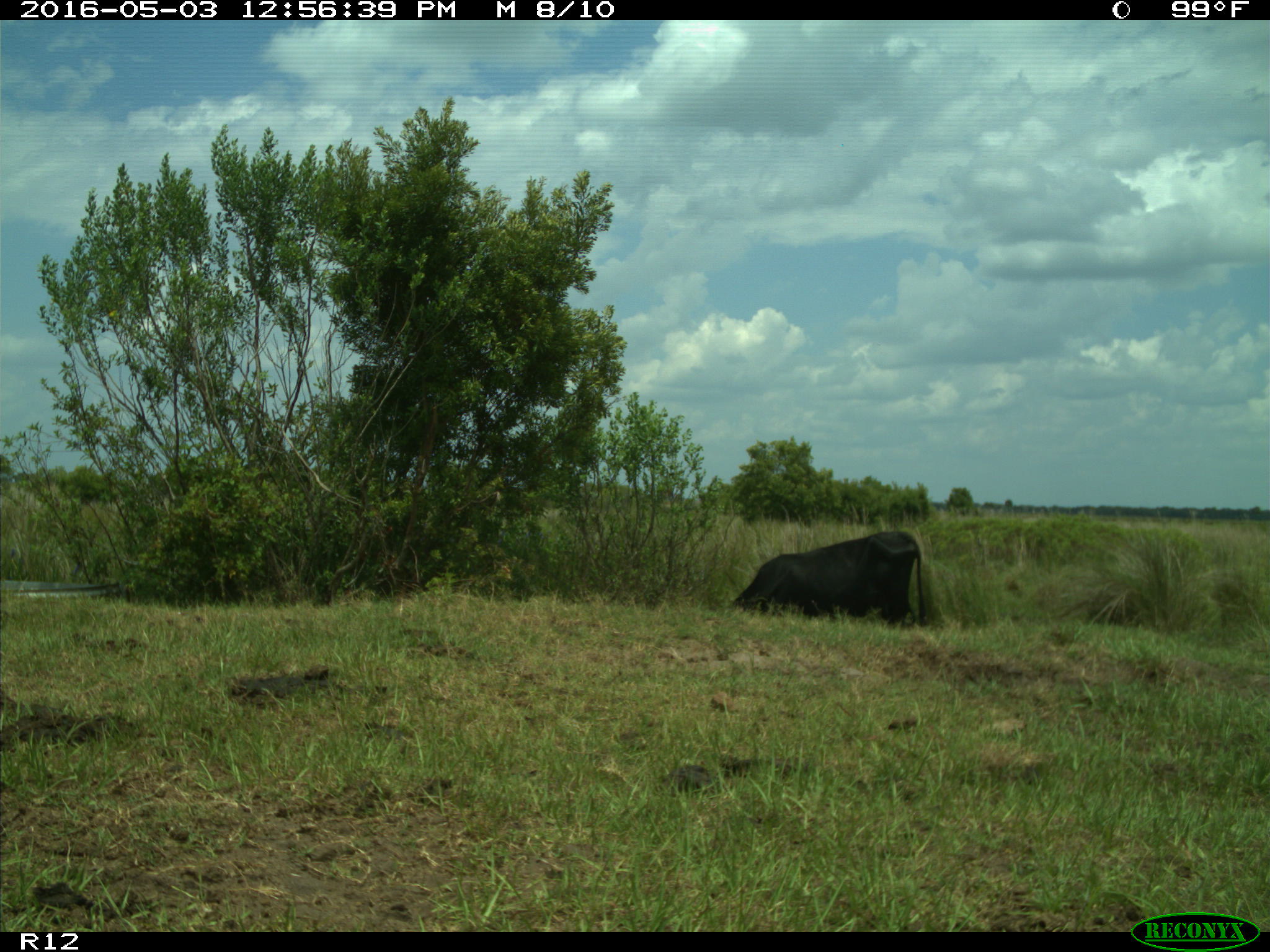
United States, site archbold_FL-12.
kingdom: Animalia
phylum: Chordata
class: Mammalia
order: Artiodactyla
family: Bovidae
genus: Bos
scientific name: Bos taurus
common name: domestic cow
Bos taurus (domestic cow).